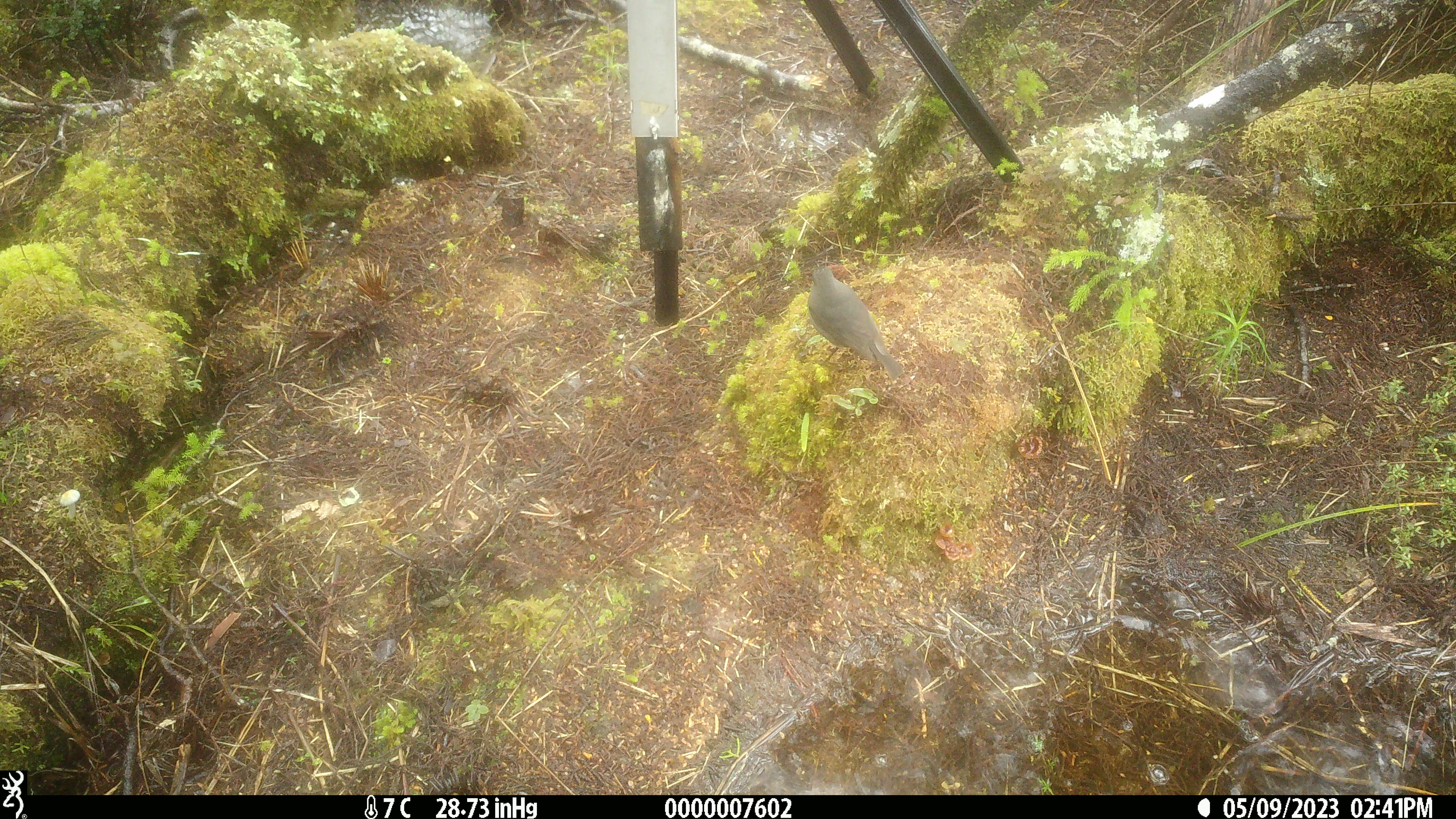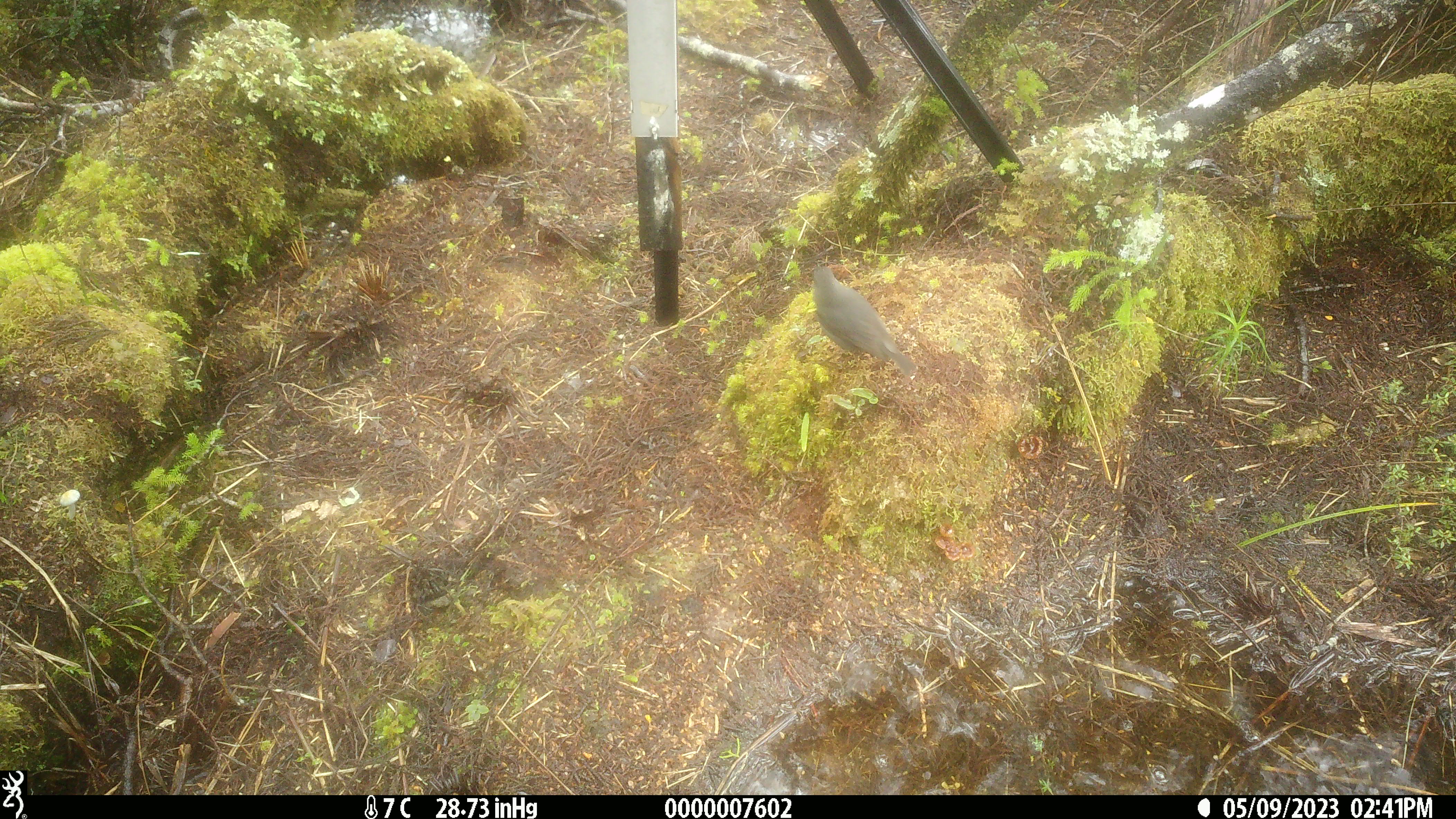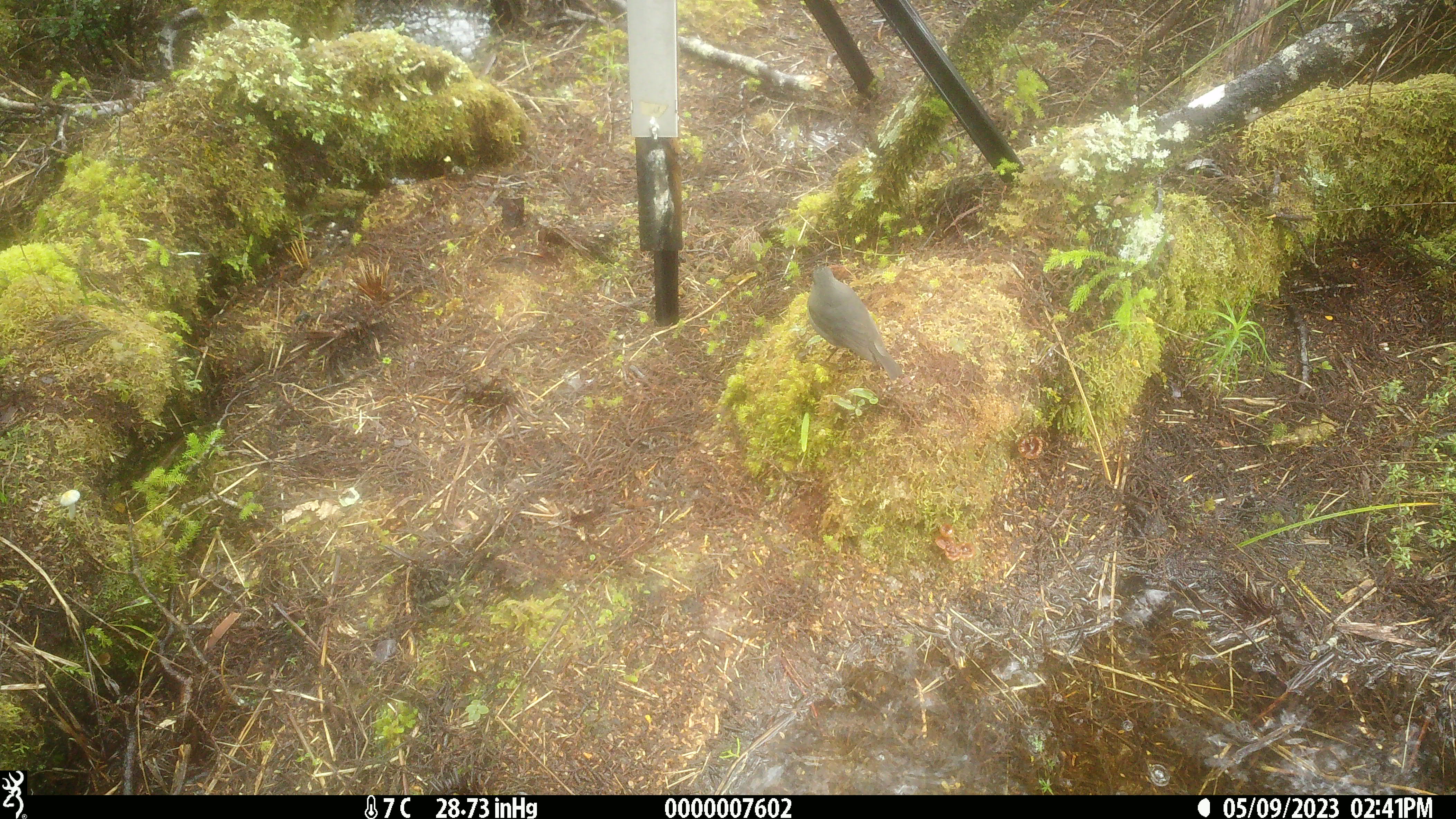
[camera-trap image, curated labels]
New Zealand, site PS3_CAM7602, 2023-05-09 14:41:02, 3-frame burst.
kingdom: Animalia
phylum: Chordata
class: Aves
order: Passeriformes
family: Petroicidae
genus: Petroica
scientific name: Petroica australis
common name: new zealand robin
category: robin